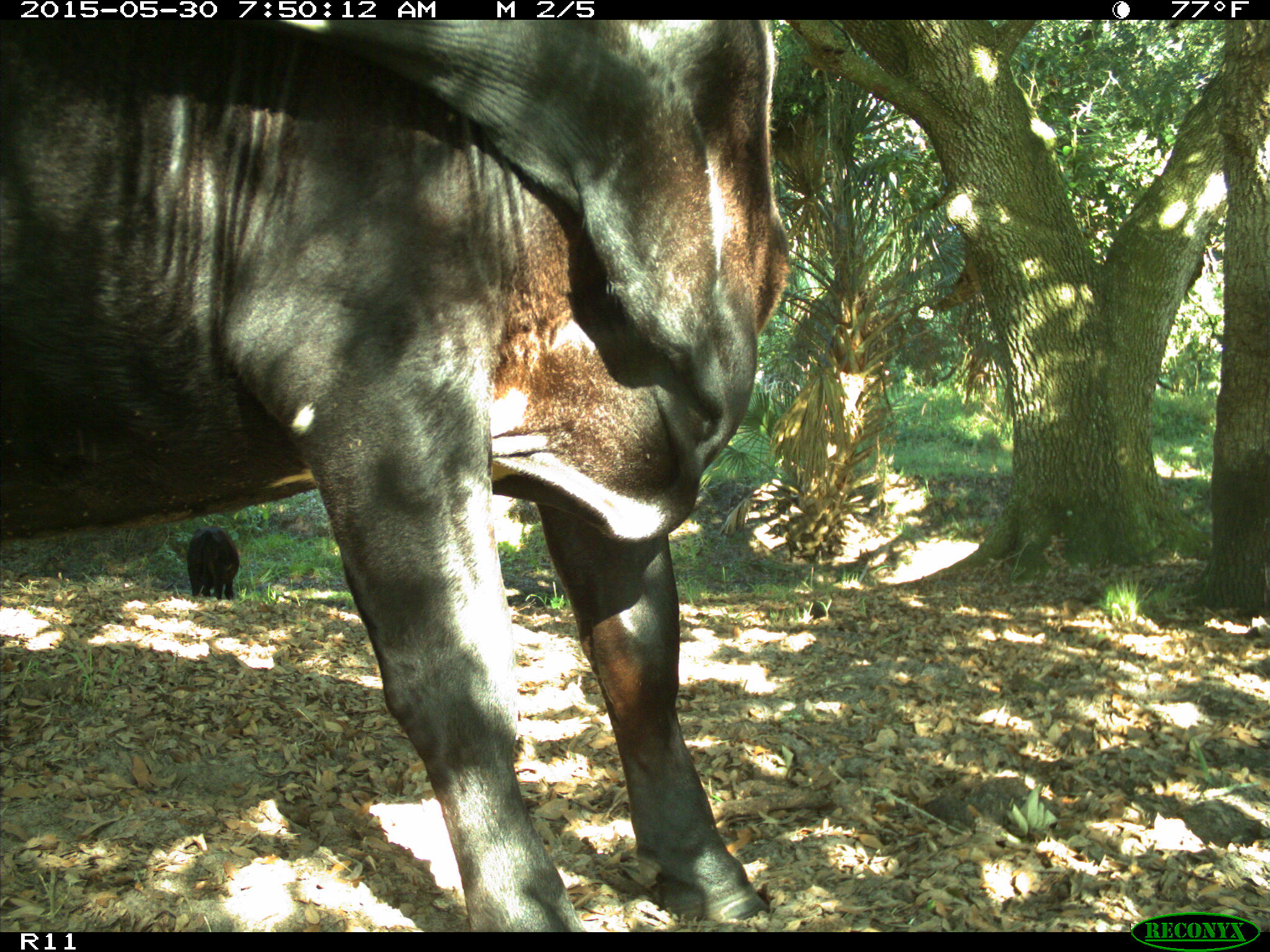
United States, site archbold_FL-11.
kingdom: Animalia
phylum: Chordata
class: Mammalia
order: Artiodactyla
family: Bovidae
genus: Bos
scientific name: Bos taurus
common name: domestic cow